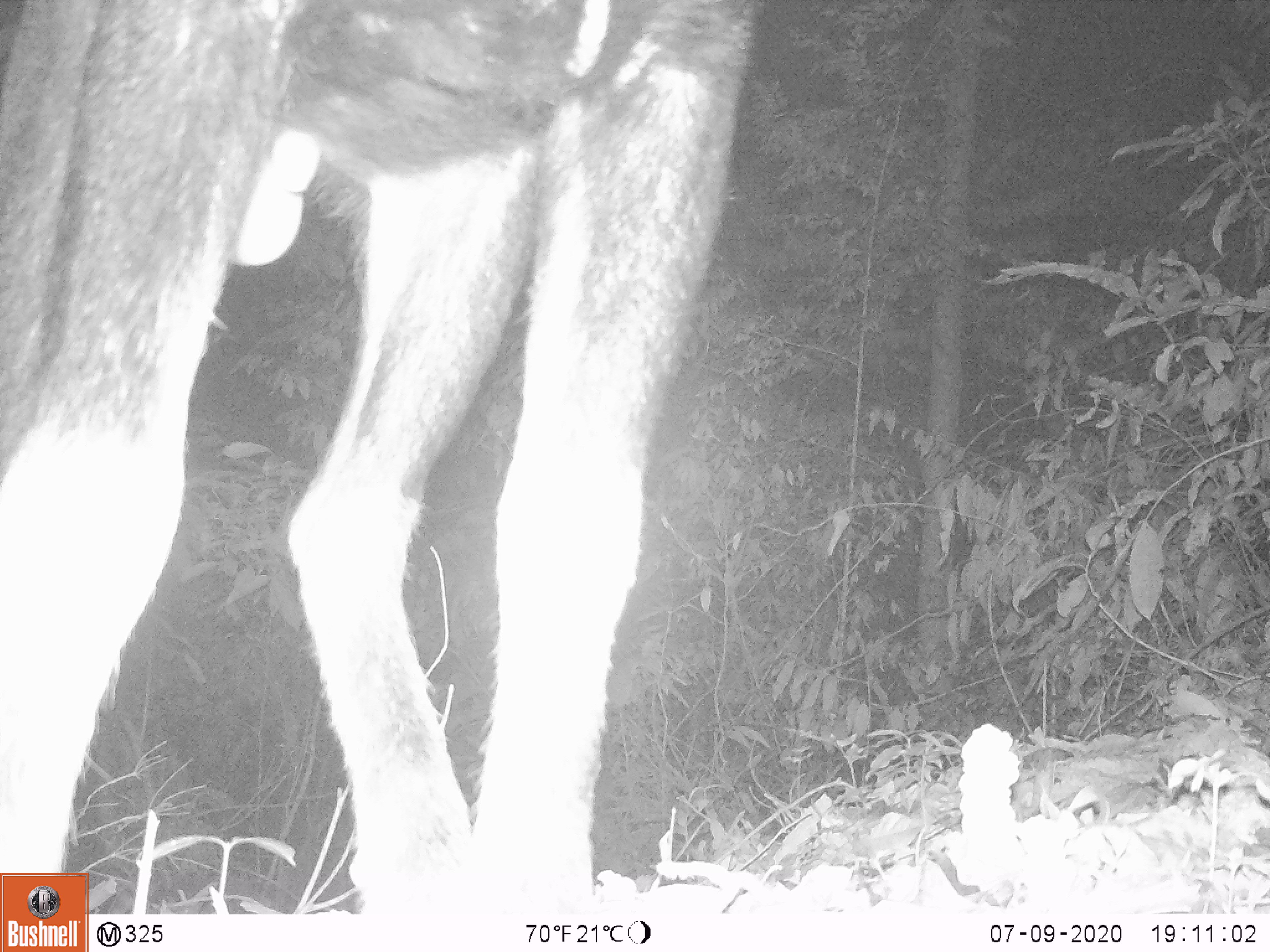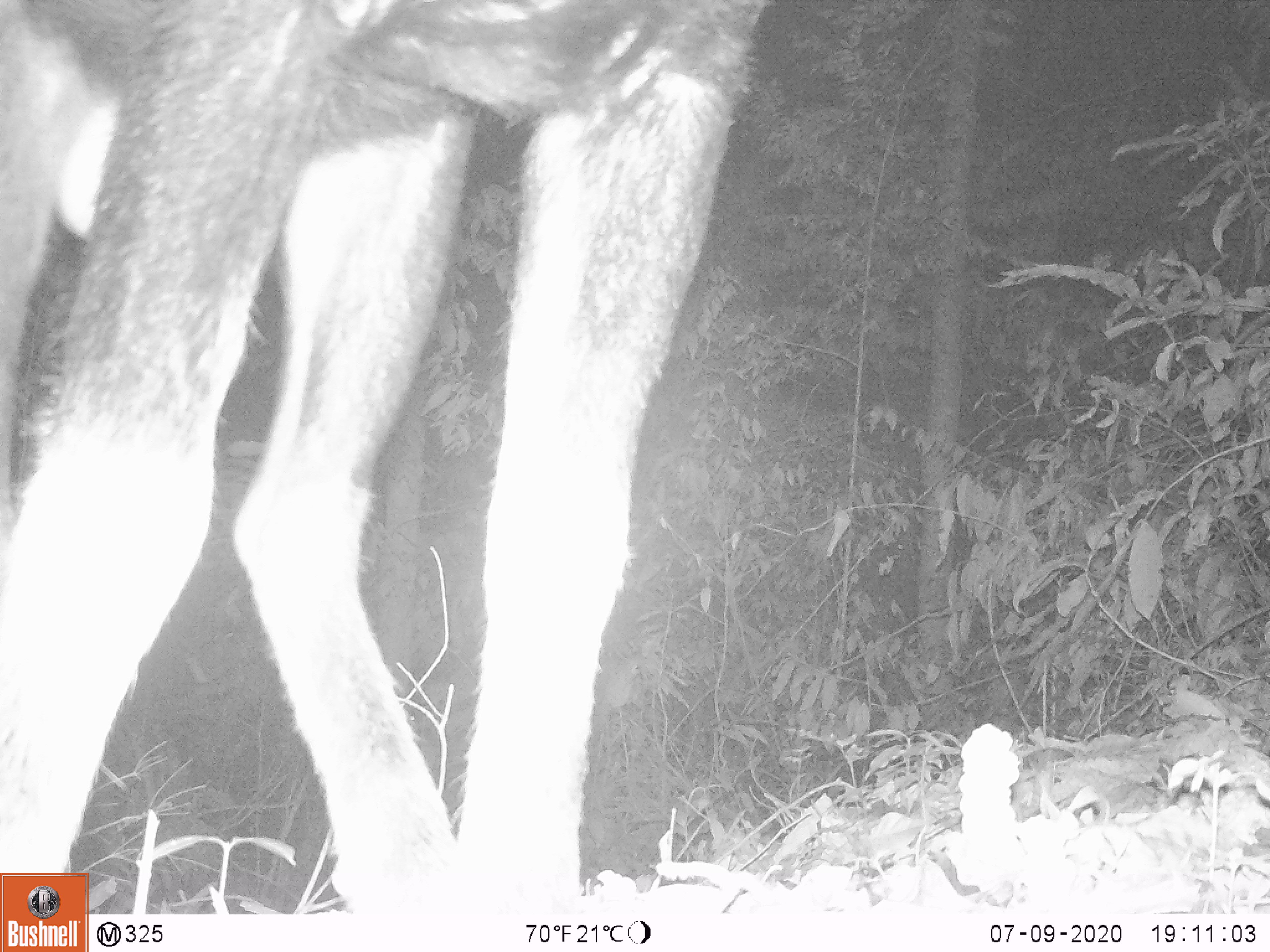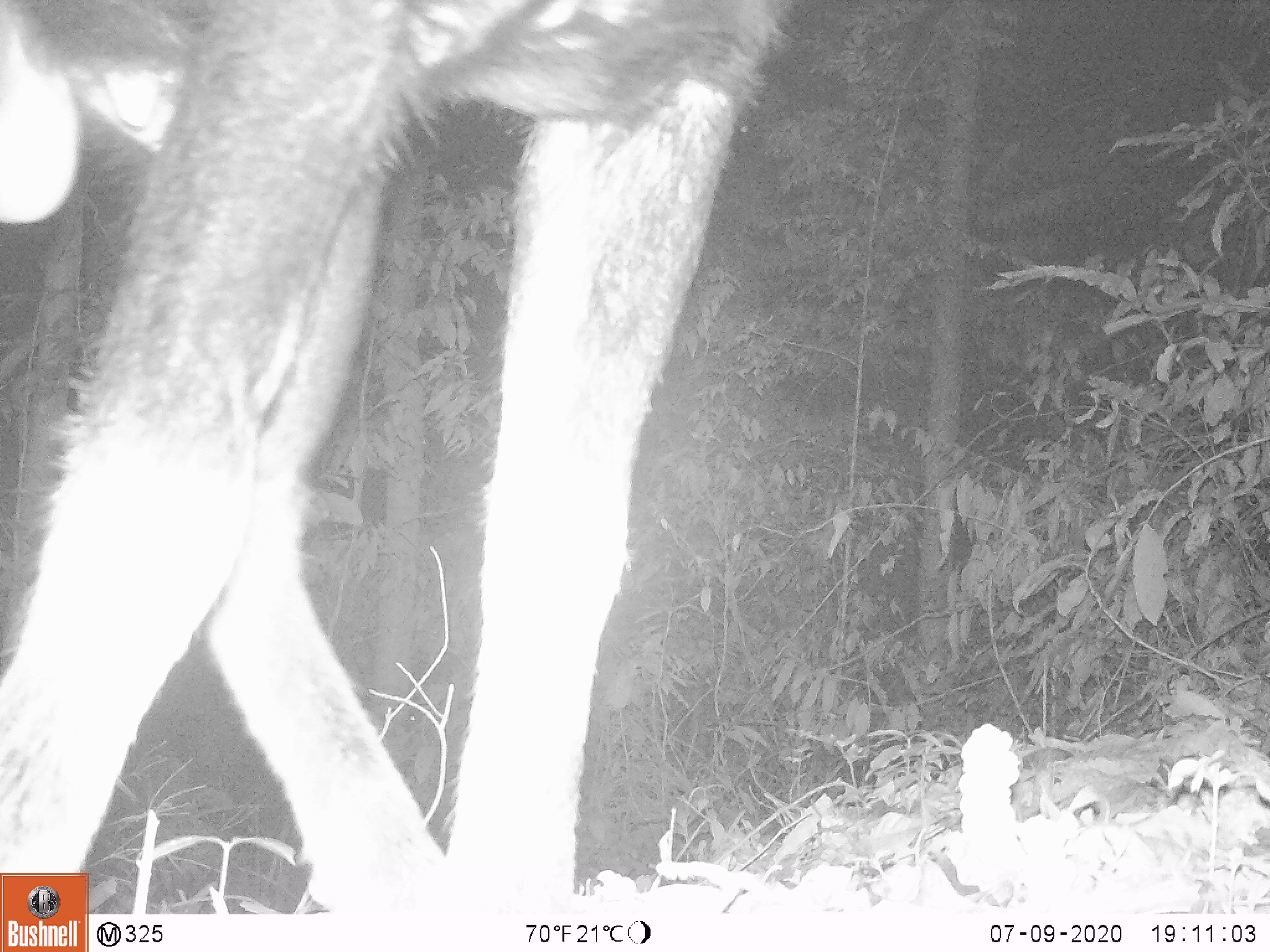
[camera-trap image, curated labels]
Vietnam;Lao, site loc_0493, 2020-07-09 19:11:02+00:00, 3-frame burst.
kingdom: Animalia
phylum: Chordata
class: Mammalia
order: Artiodactyla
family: Bovidae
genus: Capricornis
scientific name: Capricornis sumatraensis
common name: chinese serow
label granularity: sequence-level